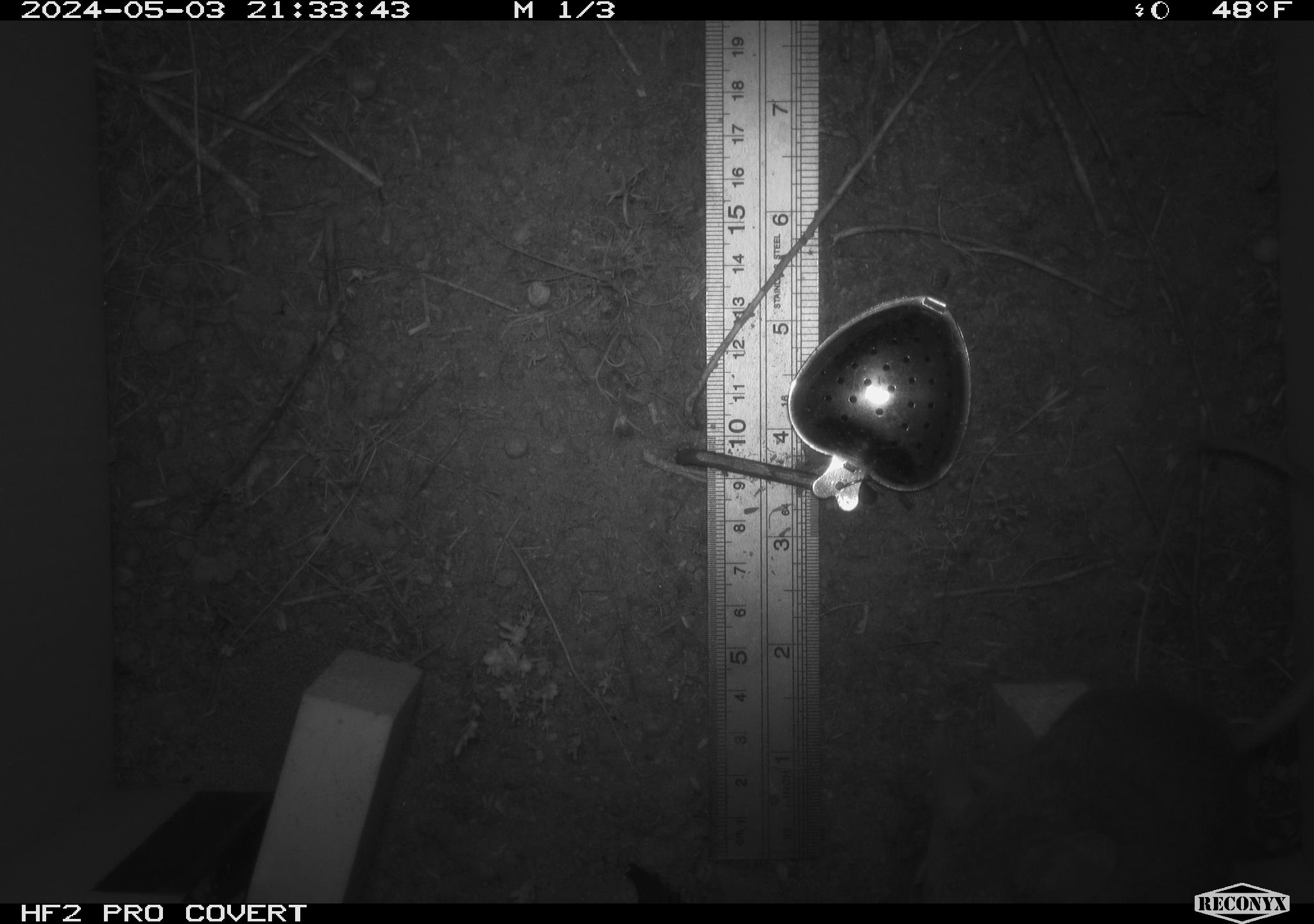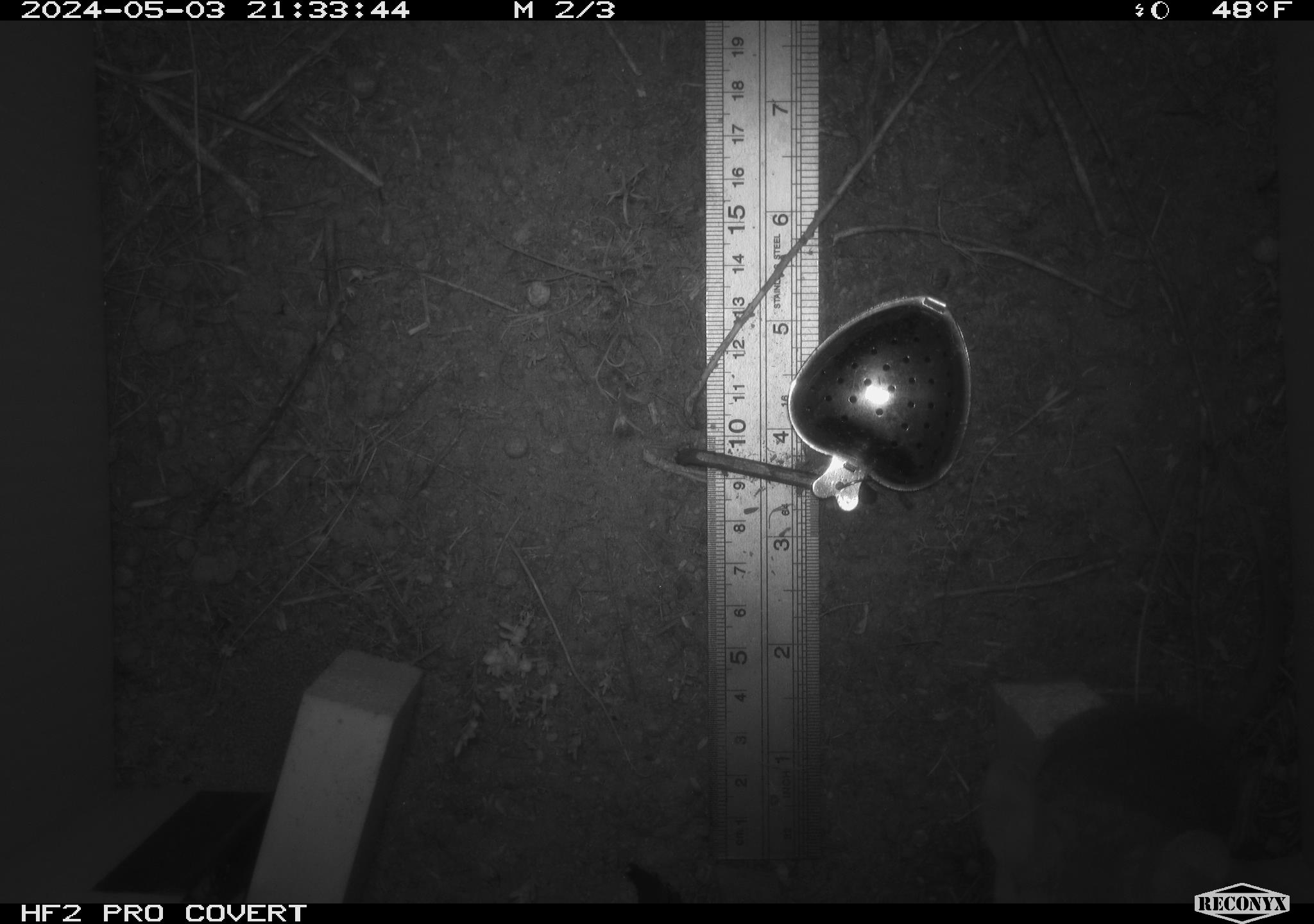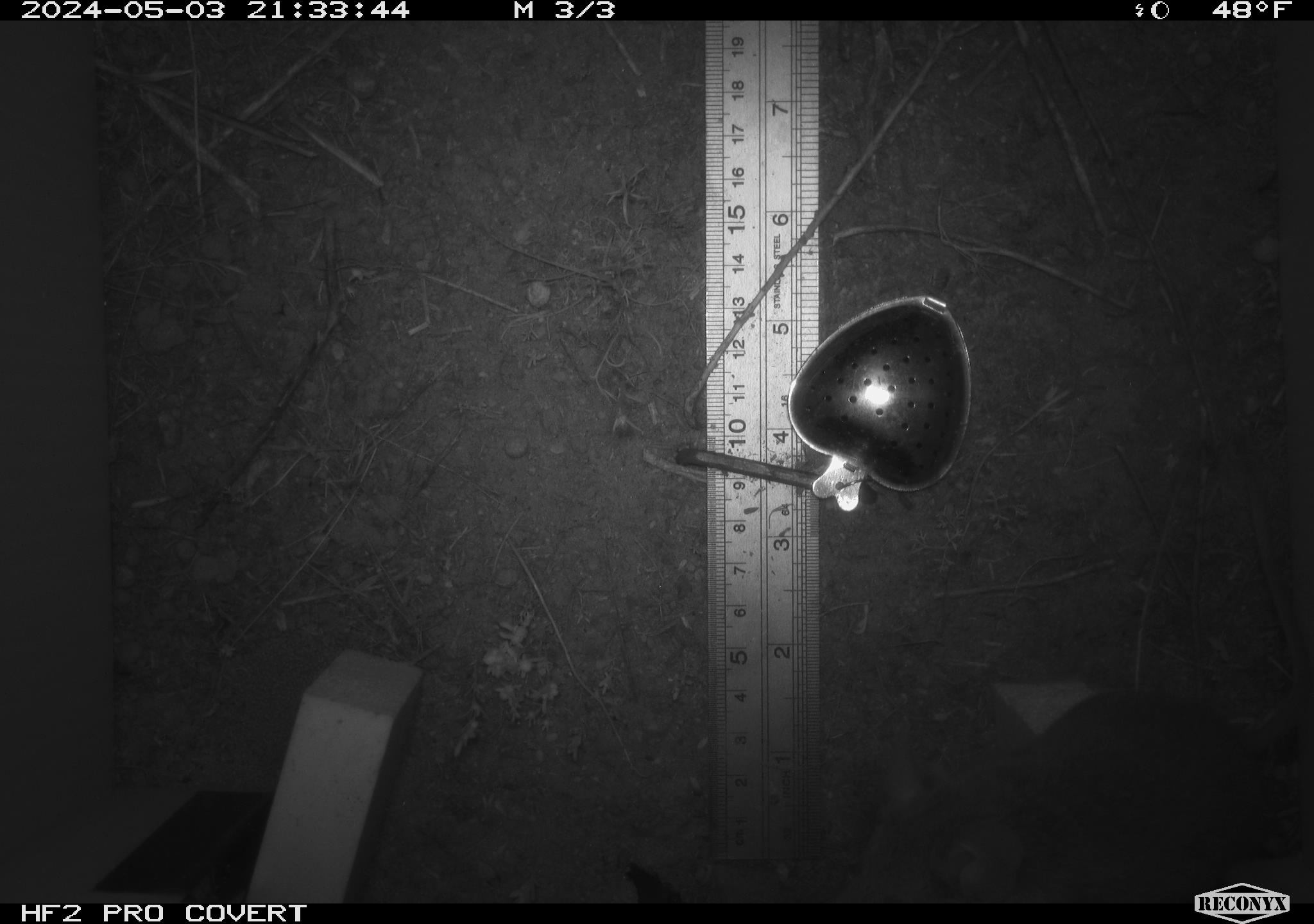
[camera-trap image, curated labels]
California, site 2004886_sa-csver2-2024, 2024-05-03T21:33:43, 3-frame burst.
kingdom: Animalia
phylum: Chordata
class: Mammalia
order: Rodentia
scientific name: Rodentia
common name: rodent